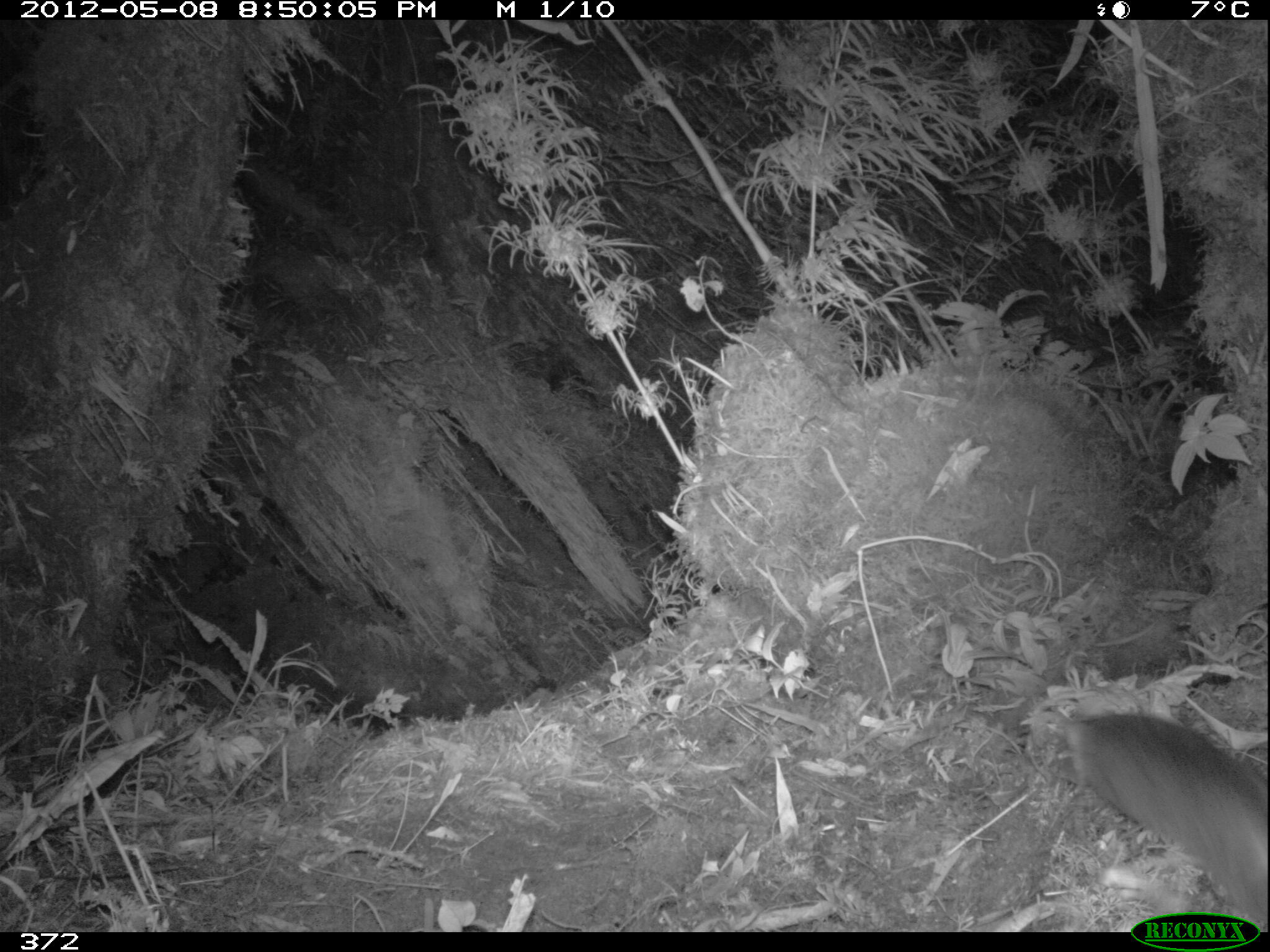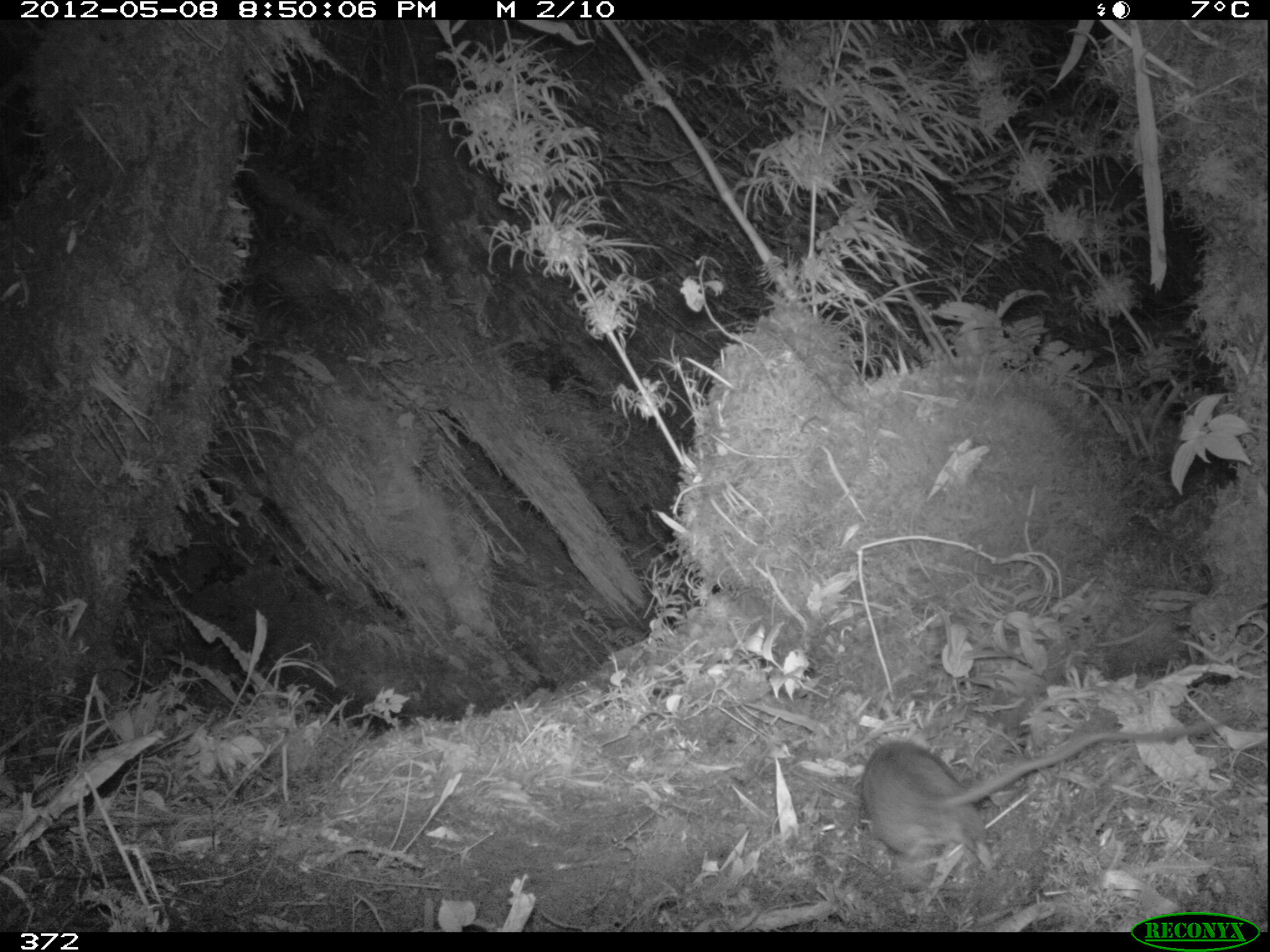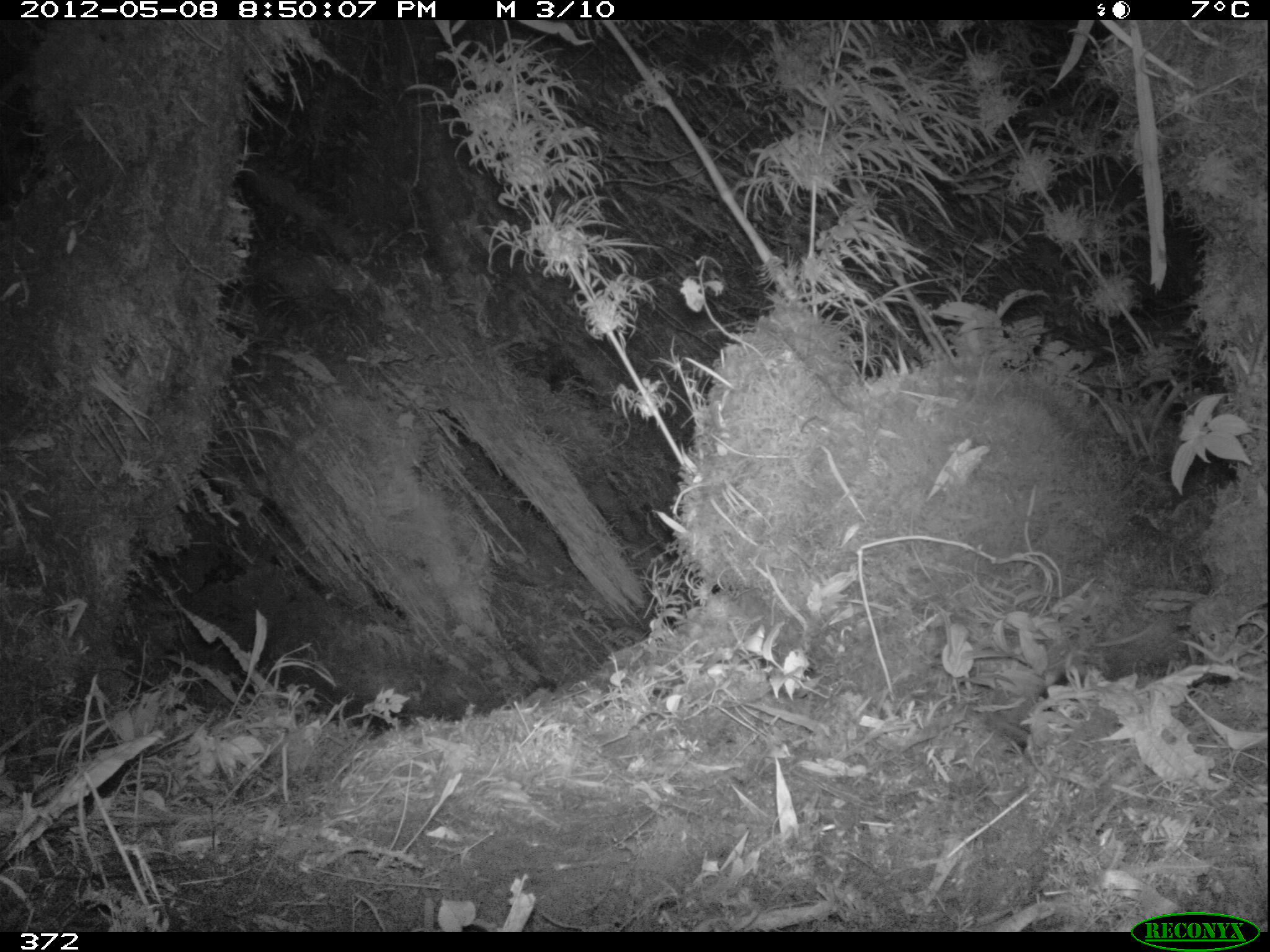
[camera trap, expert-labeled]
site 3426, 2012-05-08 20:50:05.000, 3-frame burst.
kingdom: Animalia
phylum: Chordata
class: Mammalia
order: Rodentia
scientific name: Rodentia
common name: rodents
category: unknown rodent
Unknown rodent (rodents) (Rodentia).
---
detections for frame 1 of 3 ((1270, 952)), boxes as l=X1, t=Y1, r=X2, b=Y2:
unknown rodent: l=1057, t=704, r=1270, b=933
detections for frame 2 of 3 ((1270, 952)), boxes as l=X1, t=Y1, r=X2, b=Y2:
unknown rodent: l=859, t=714, r=1237, b=866